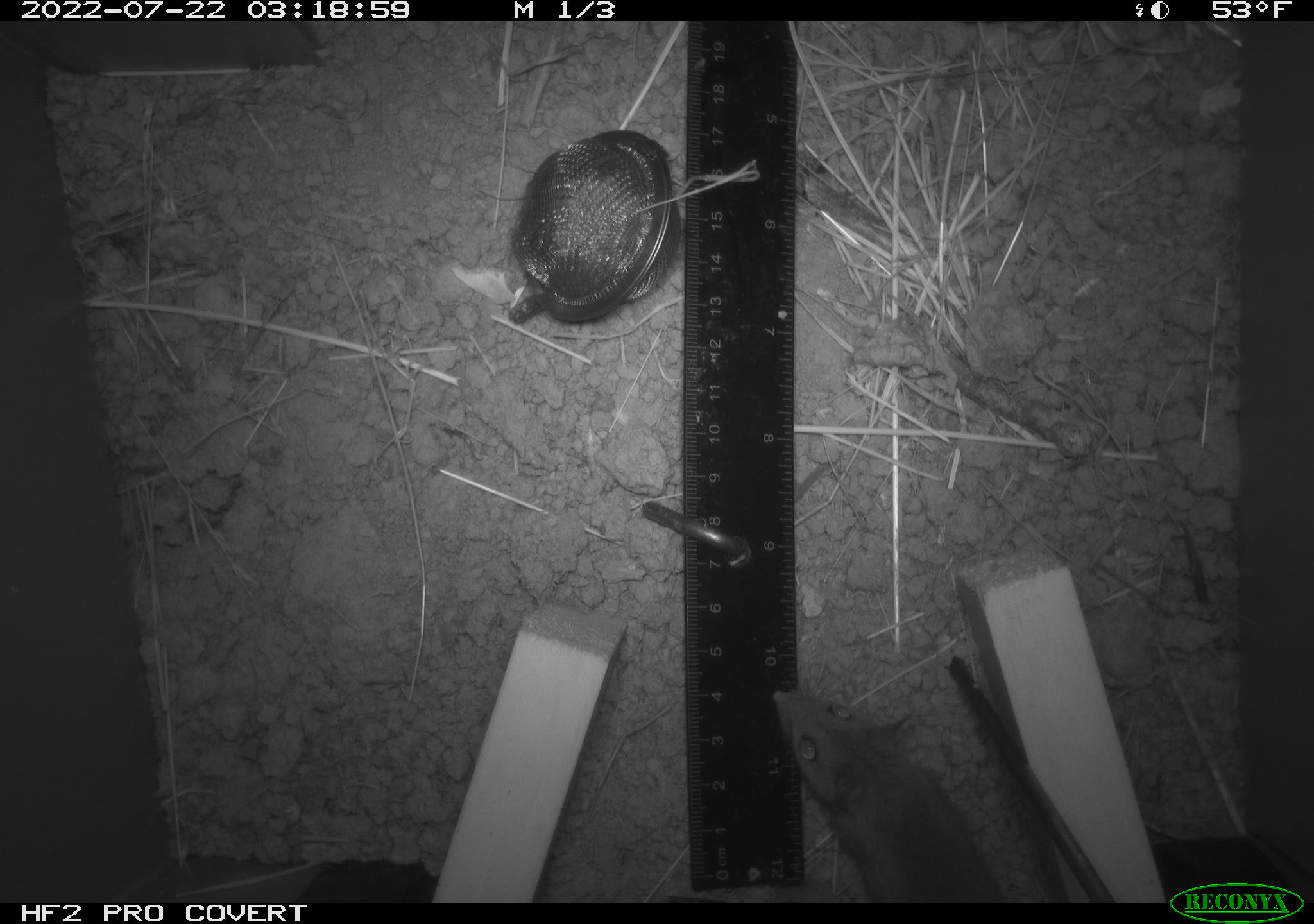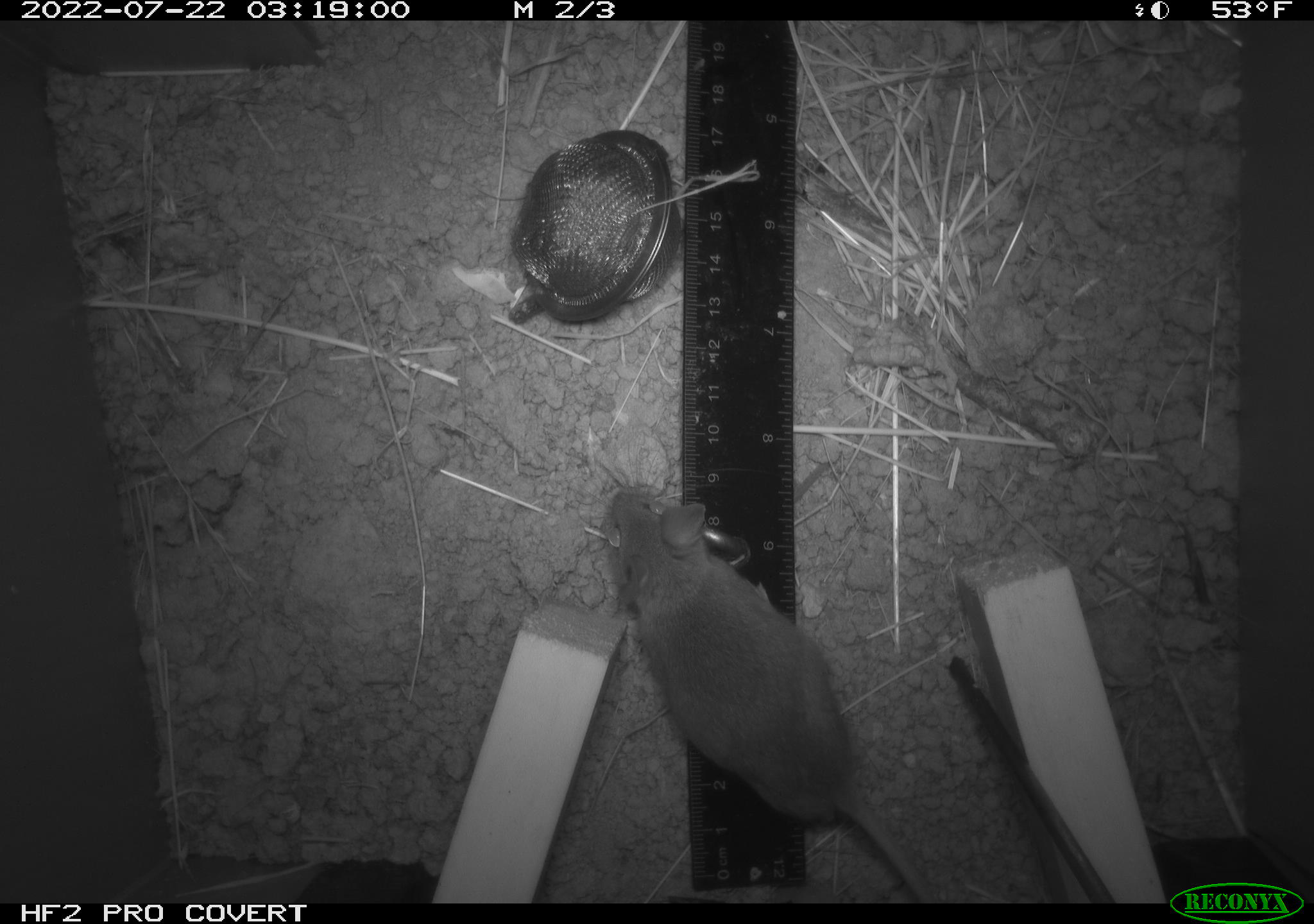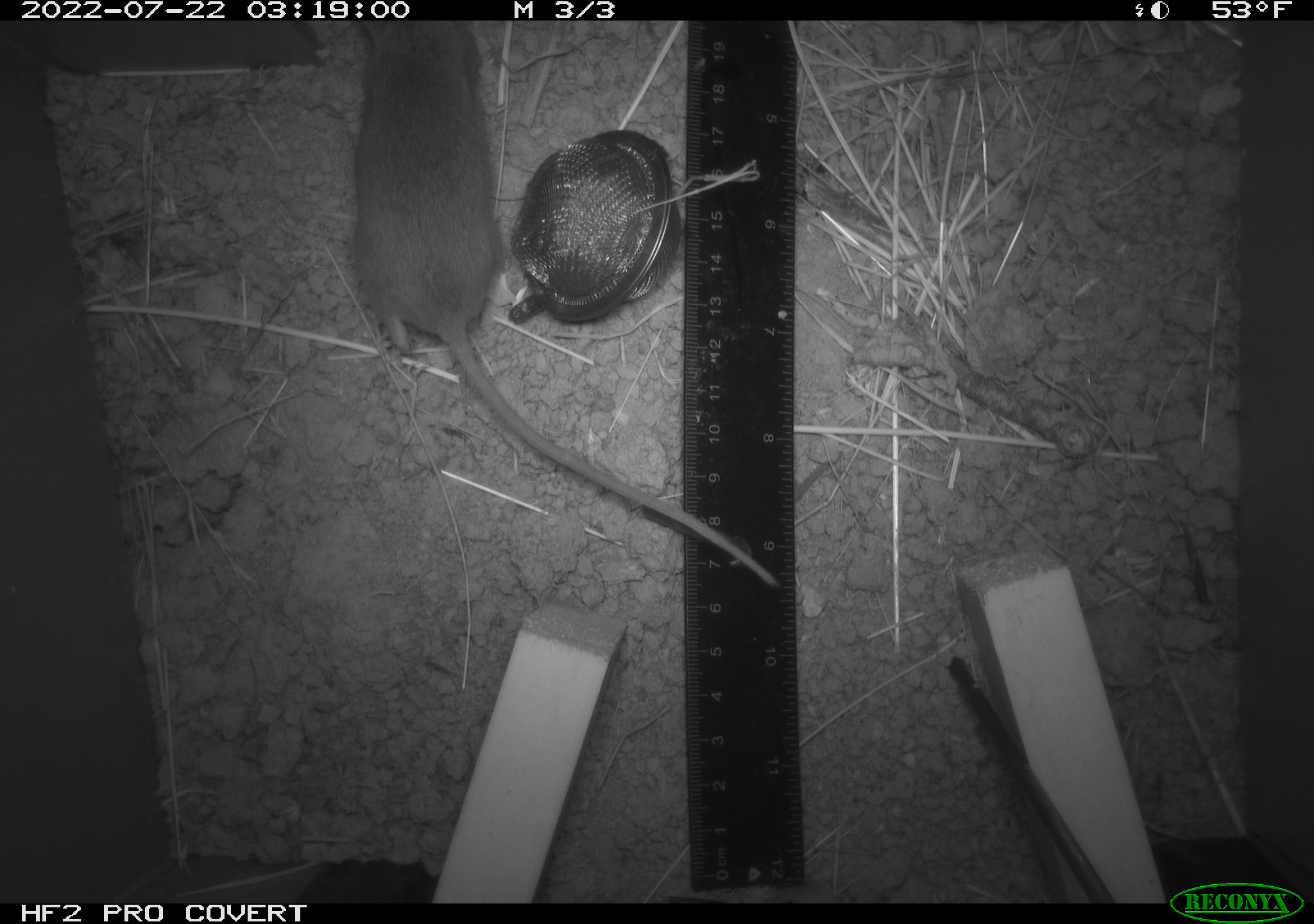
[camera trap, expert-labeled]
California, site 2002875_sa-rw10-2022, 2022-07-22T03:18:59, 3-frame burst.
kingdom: Animalia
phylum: Chordata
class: Mammalia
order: Rodentia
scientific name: Rodentia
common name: mouse species